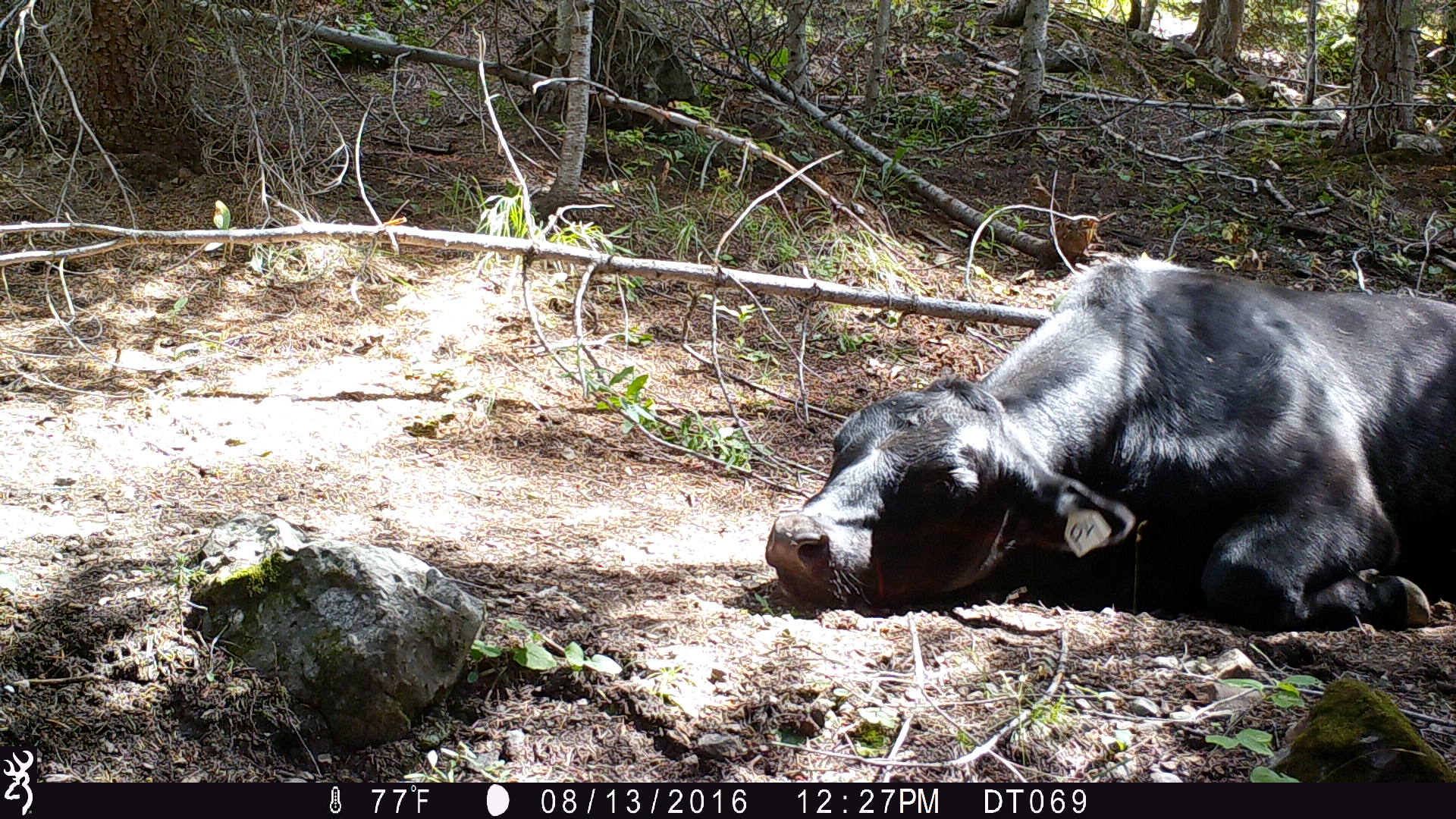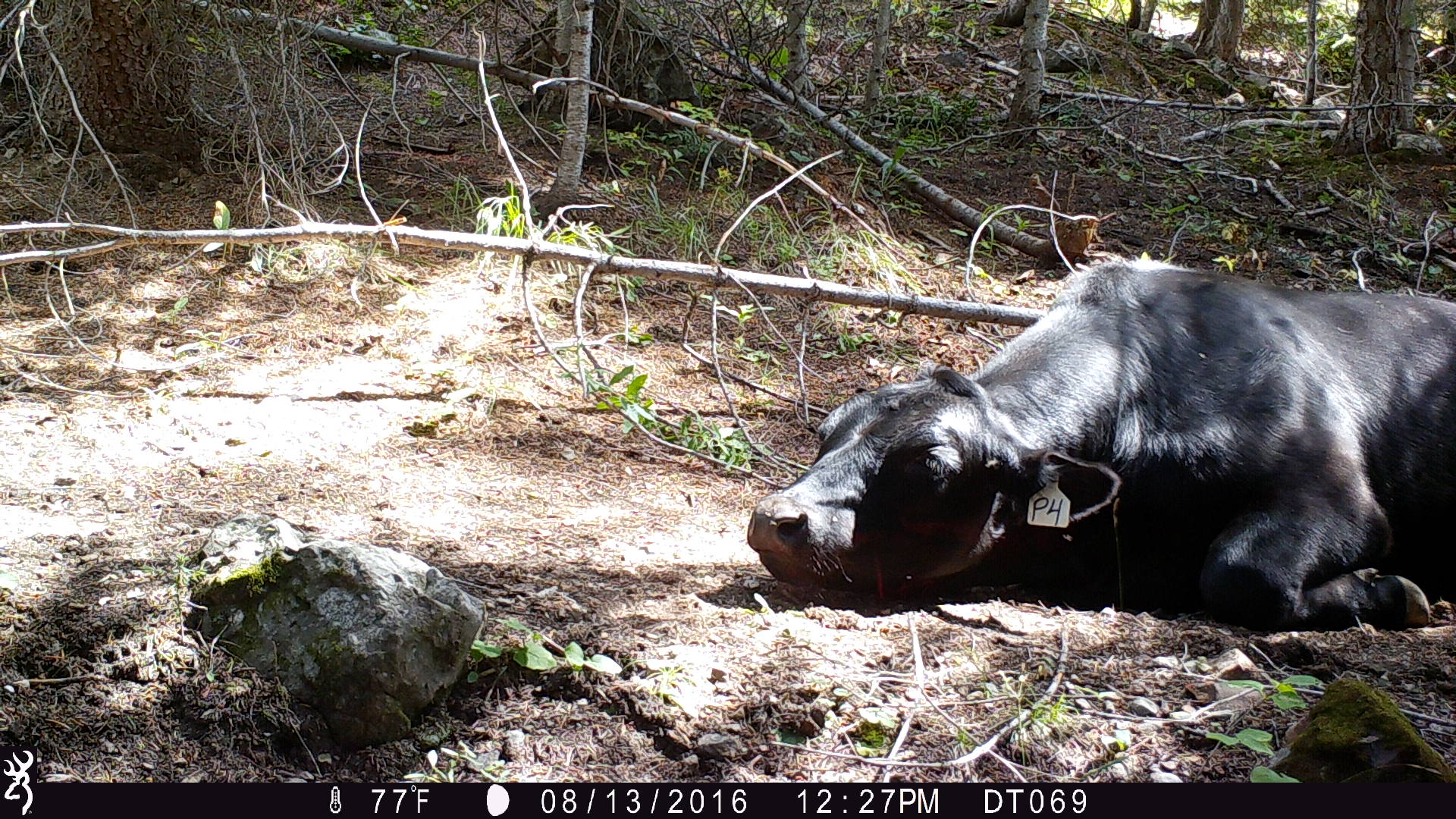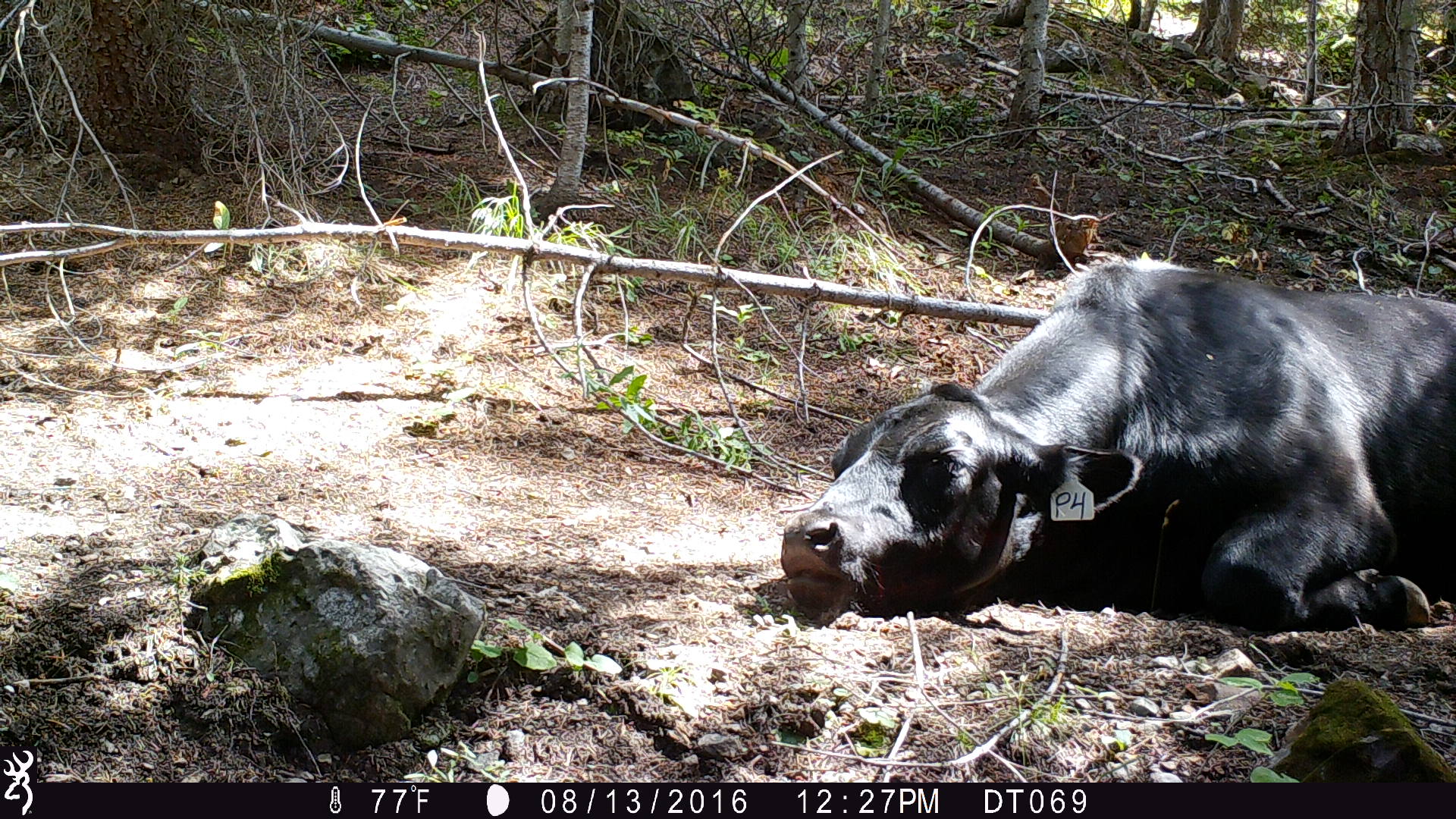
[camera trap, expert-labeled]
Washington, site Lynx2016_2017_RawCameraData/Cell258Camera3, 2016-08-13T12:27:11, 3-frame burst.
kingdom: Animalia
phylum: Chordata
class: Mammalia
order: Artiodactyla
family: Bovidae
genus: Bos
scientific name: Bos taurus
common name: domestic cattle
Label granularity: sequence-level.